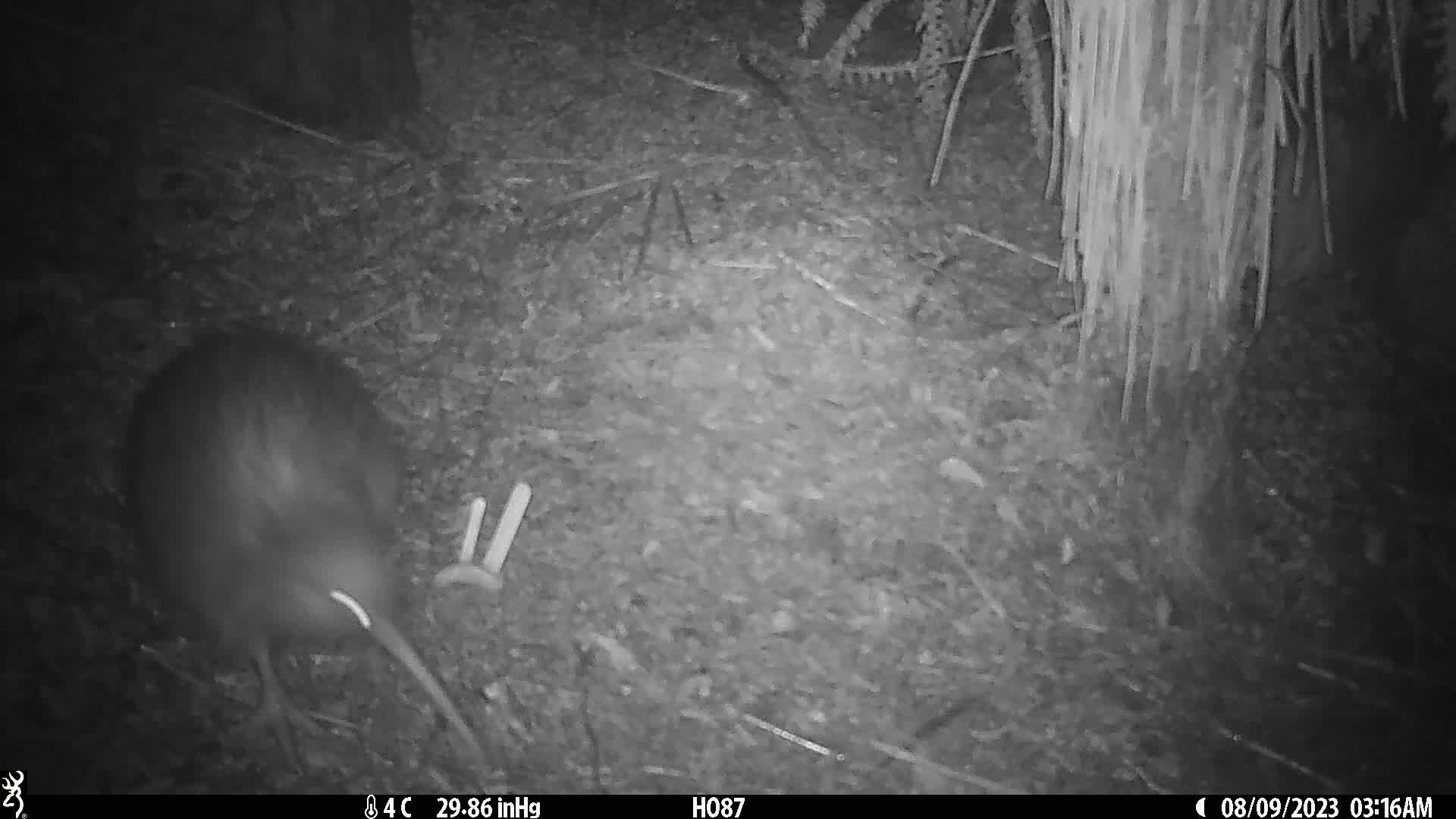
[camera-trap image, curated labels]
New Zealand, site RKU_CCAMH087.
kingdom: Animalia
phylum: Chordata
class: Aves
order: Apterygiformes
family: Apterygidae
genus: Apteryx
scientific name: Apteryx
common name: kiwi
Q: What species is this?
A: Kiwi (Apteryx).